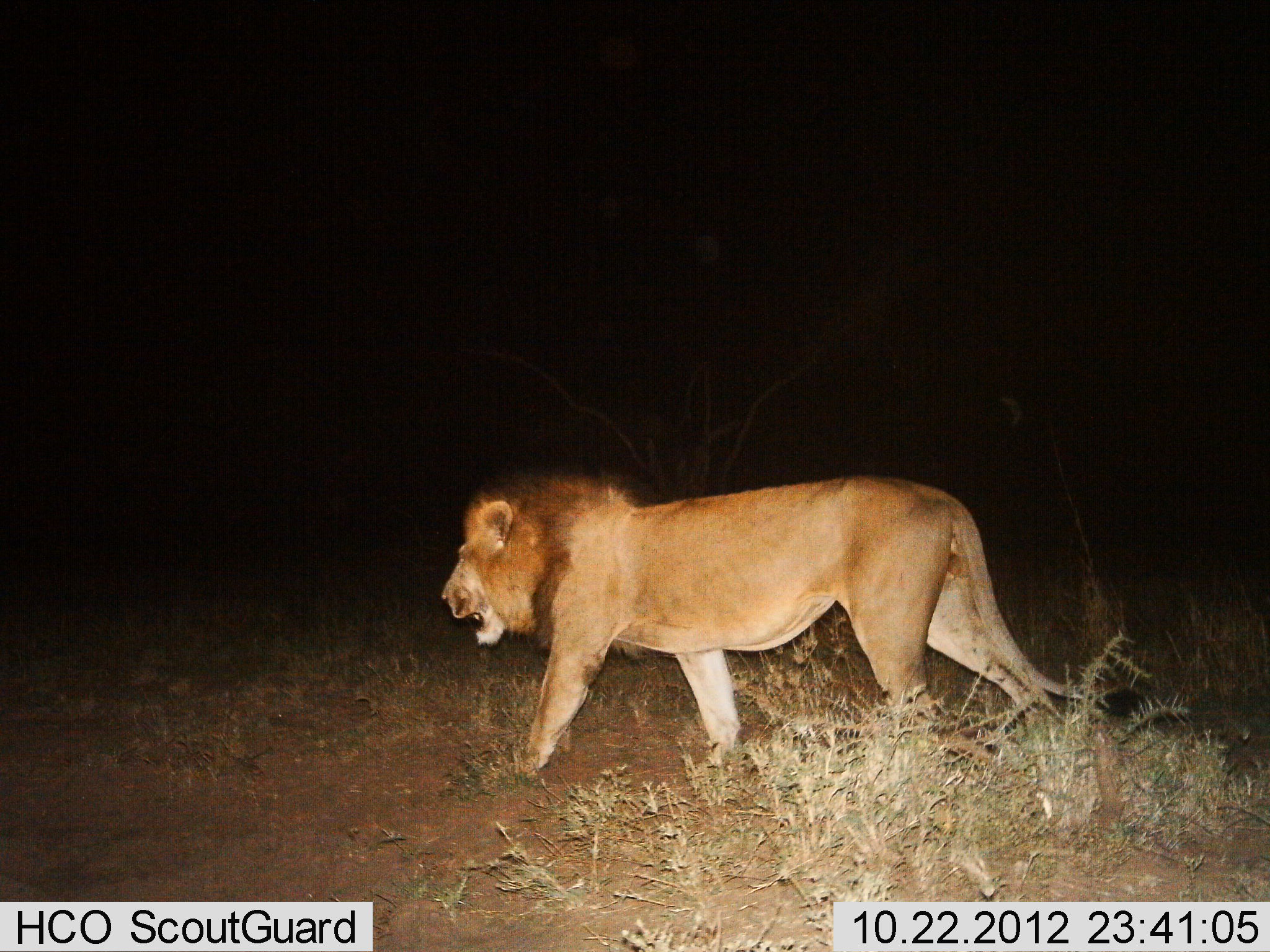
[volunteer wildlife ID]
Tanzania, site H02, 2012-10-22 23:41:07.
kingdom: Animalia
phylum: Chordata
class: Mammalia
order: Carnivora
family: Felidae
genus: Panthera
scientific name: Panthera leo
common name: lion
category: lionmale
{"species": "lionmale (lion) (Panthera leo)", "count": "1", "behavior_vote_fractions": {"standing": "0%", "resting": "0%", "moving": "100%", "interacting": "0%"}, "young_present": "0%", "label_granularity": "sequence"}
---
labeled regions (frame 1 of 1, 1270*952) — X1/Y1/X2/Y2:
animal: 439/469/1094/785